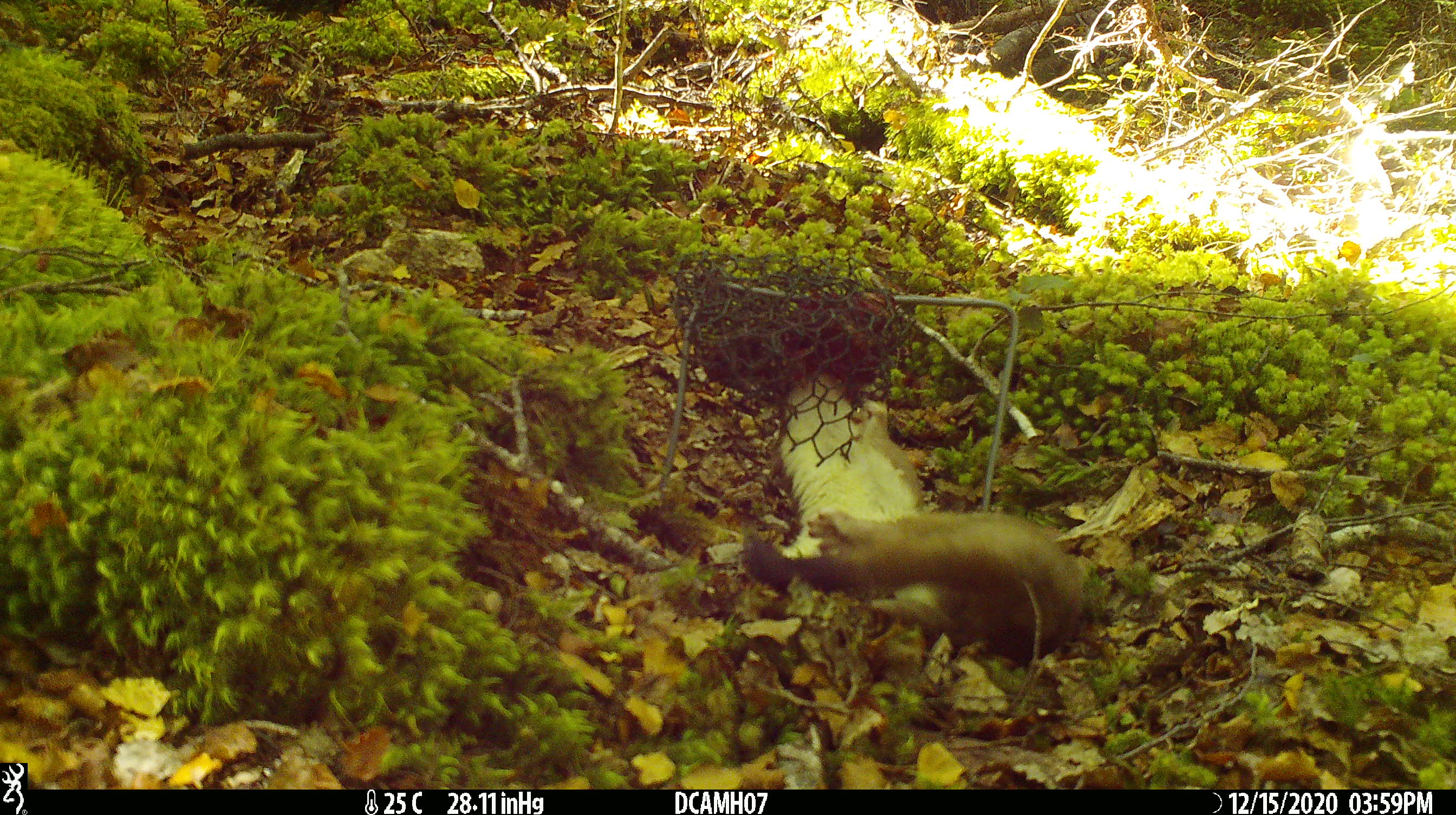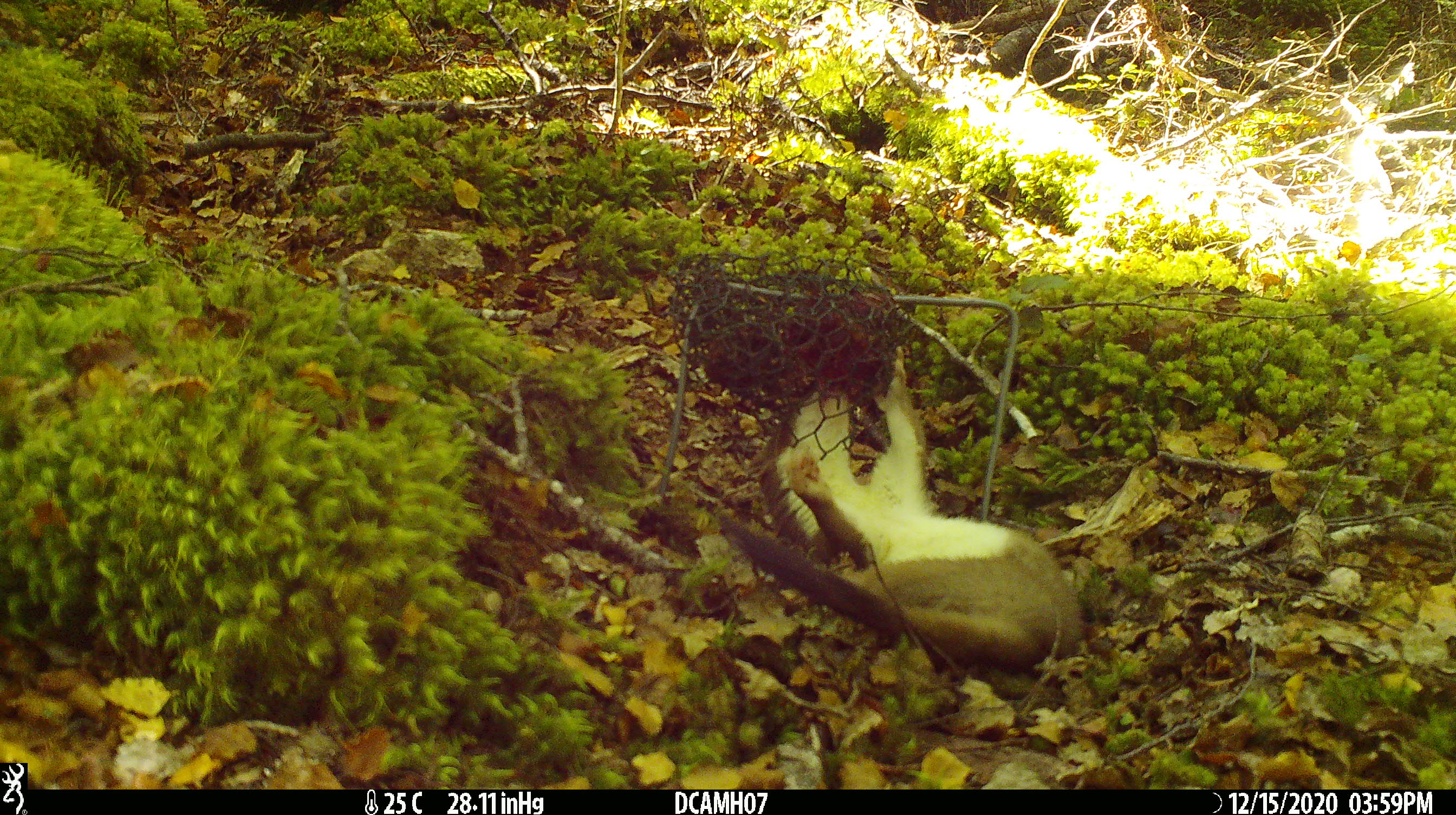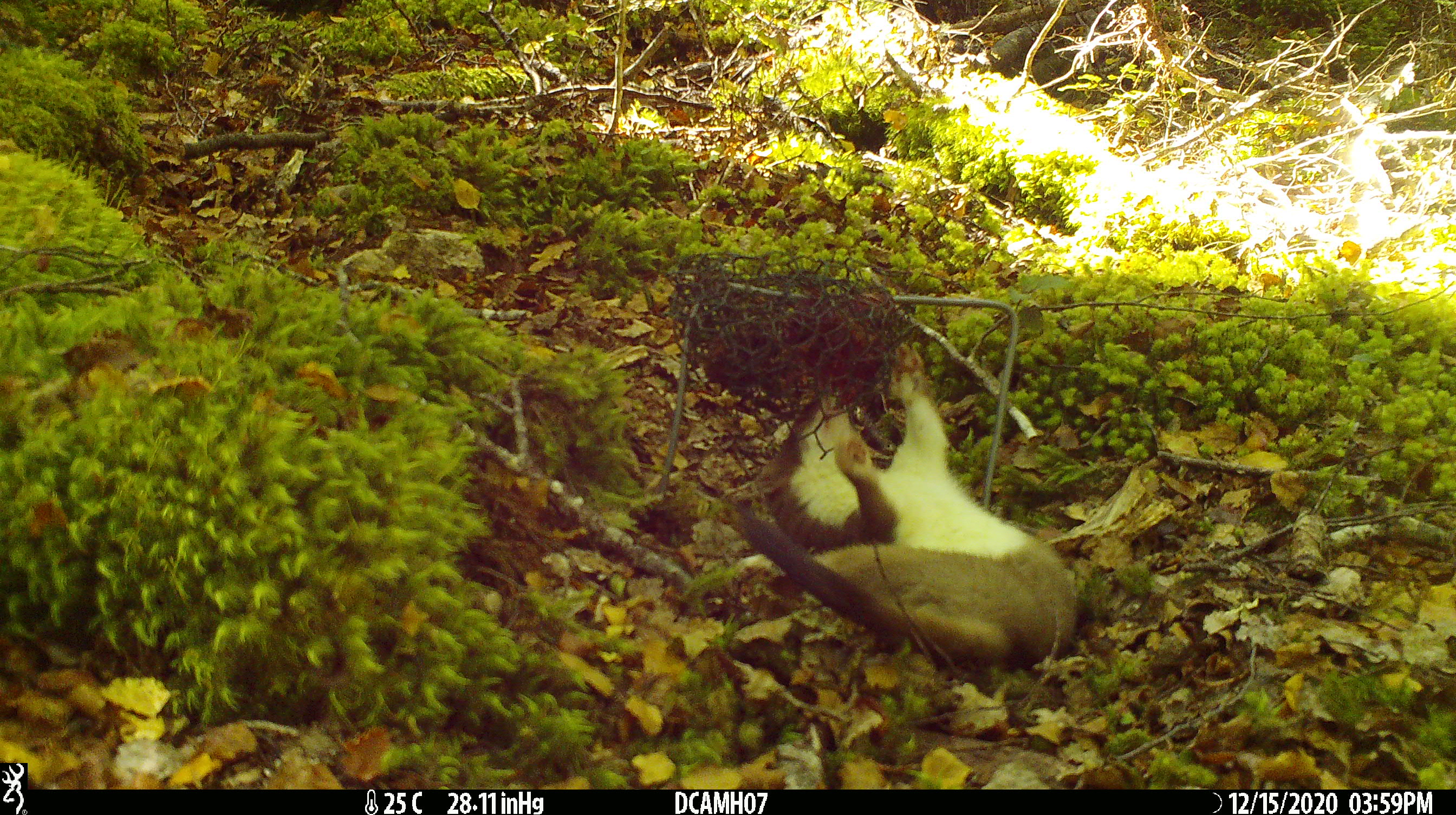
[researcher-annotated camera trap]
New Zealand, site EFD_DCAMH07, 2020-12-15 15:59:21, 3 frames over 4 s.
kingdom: Animalia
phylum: Chordata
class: Mammalia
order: Carnivora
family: Mustelidae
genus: Mustela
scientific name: Mustela erminea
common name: stoat